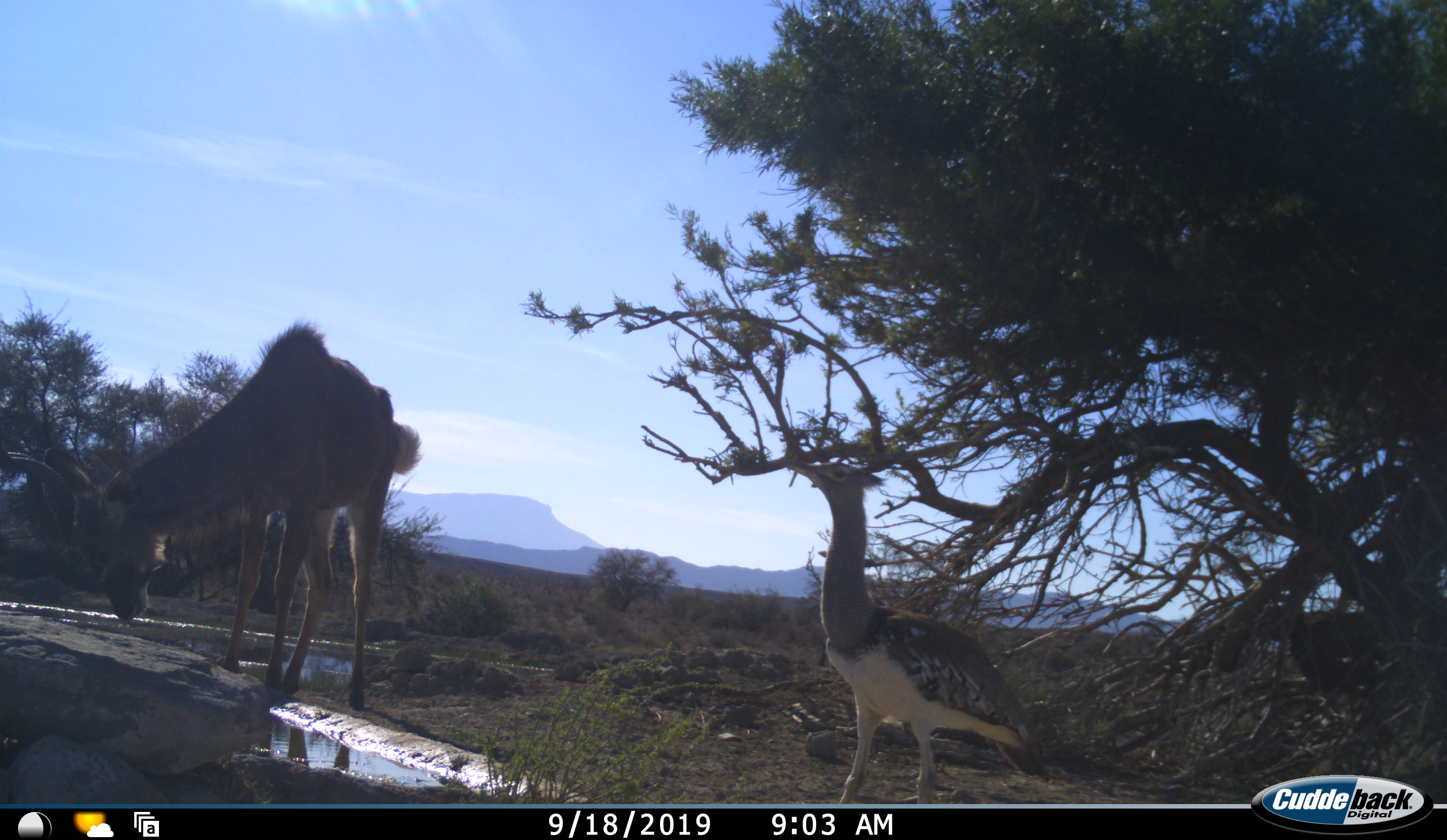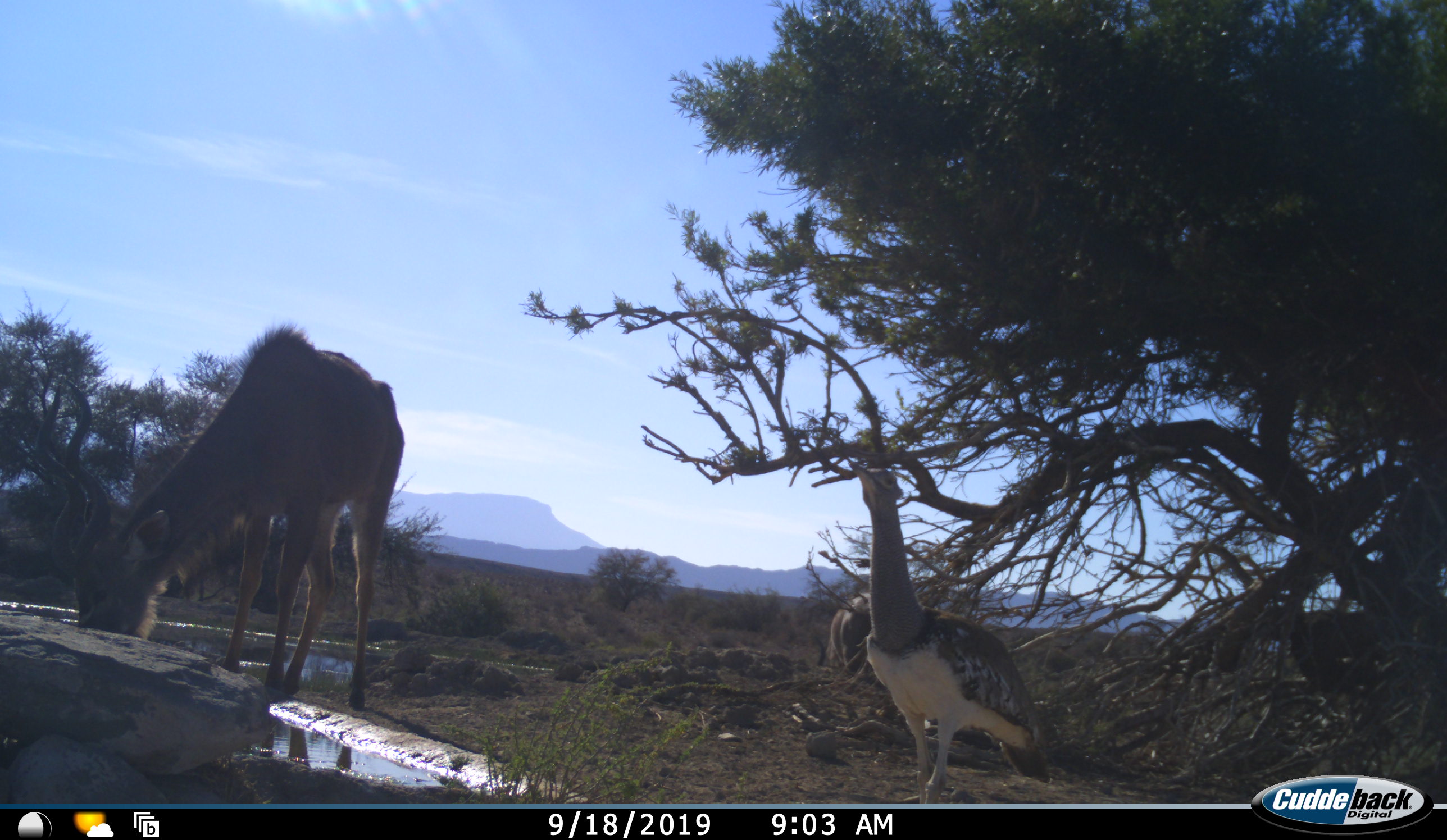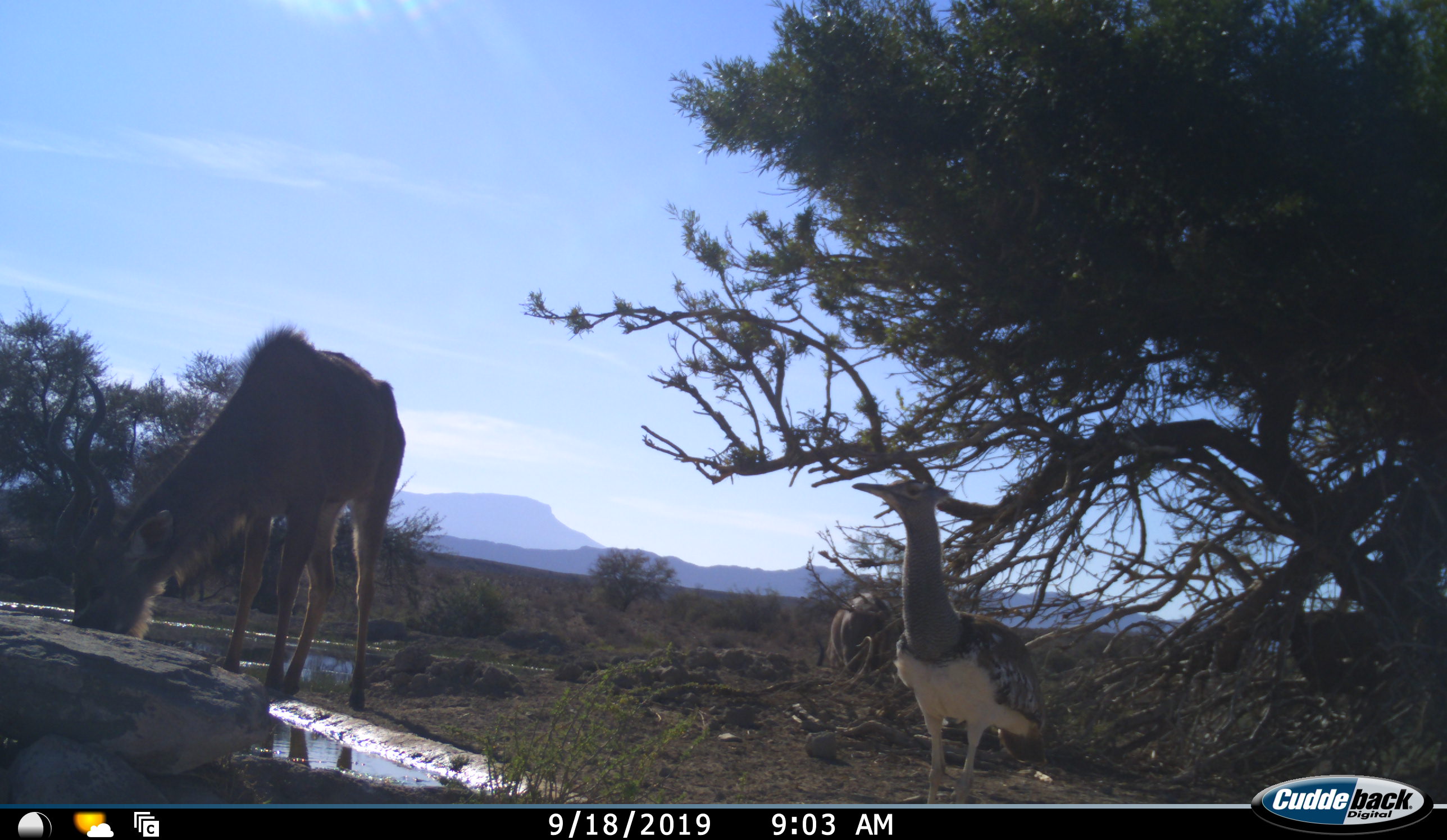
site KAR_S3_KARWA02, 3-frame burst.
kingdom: Animalia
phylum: Chordata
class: Aves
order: Otidiformes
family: Otididae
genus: Ardeotis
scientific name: Ardeotis kori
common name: kori bustard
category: bustardkori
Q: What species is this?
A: Bustardkori (kori bustard) (Ardeotis kori).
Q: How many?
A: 1.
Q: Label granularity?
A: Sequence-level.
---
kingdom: Animalia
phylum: Chordata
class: Mammalia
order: Artiodactyla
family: Bovidae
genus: Tragelaphus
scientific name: Tragelaphus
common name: kudu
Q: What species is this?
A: Kudu (Tragelaphus).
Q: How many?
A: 1.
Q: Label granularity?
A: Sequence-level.